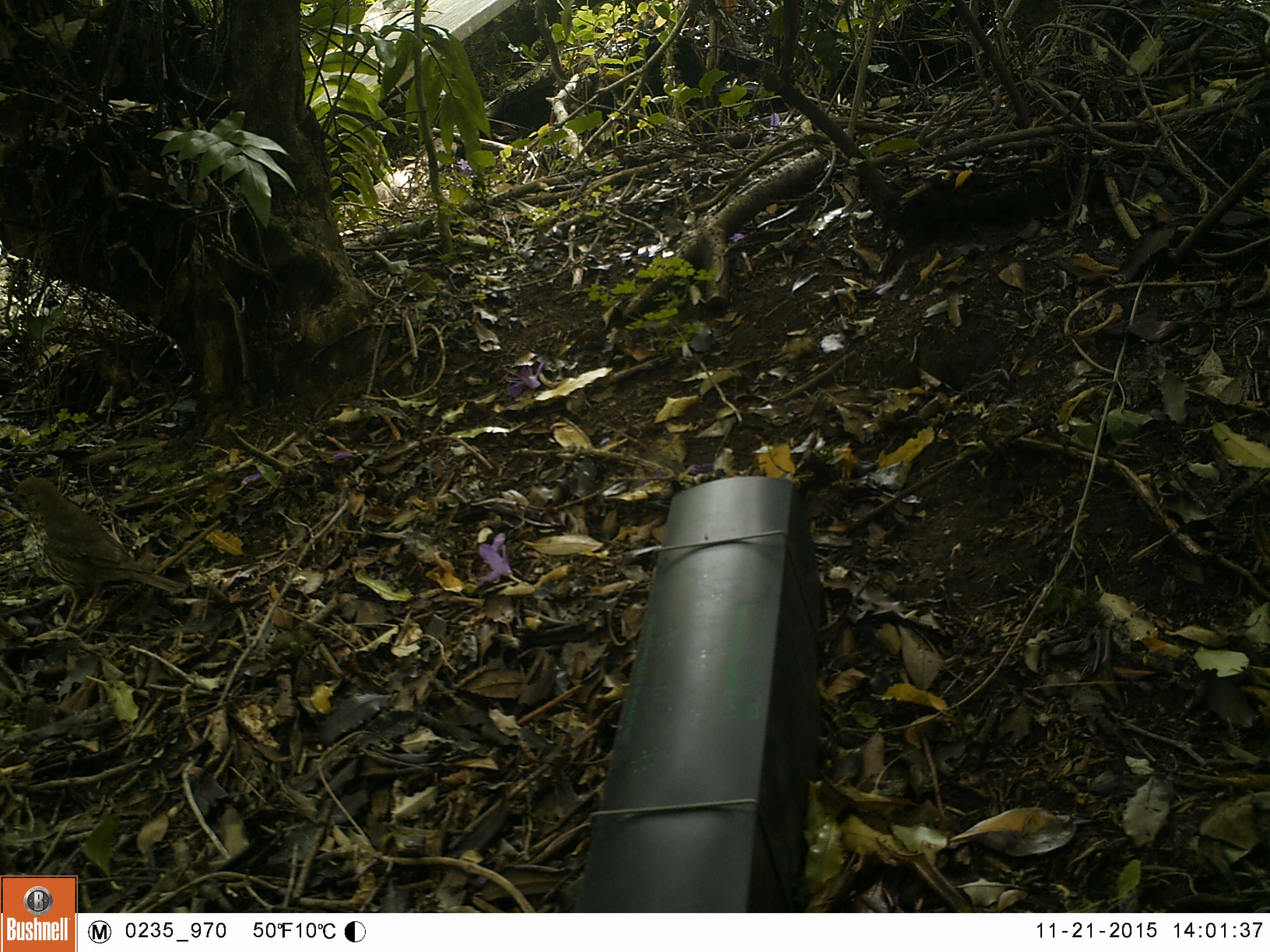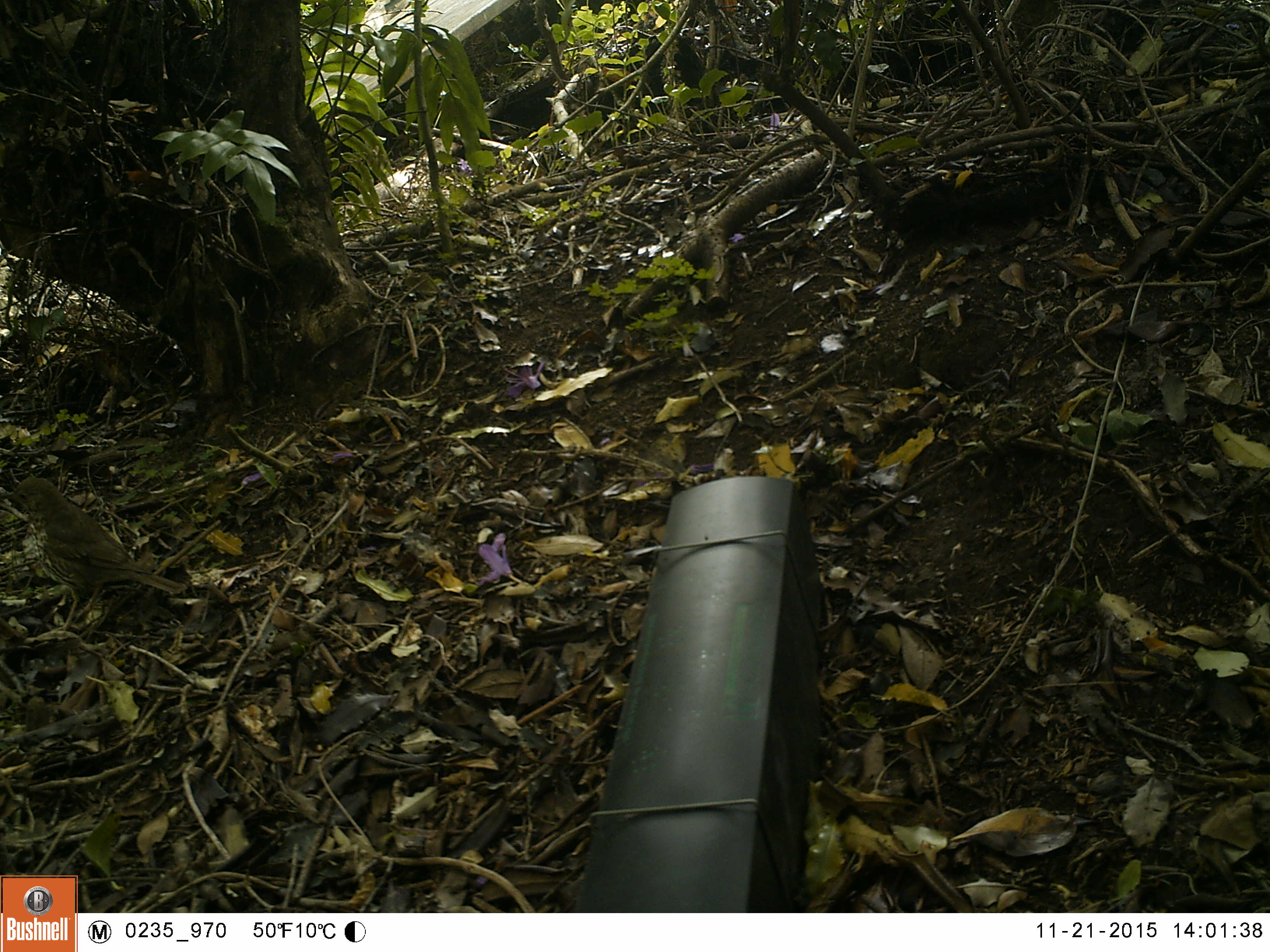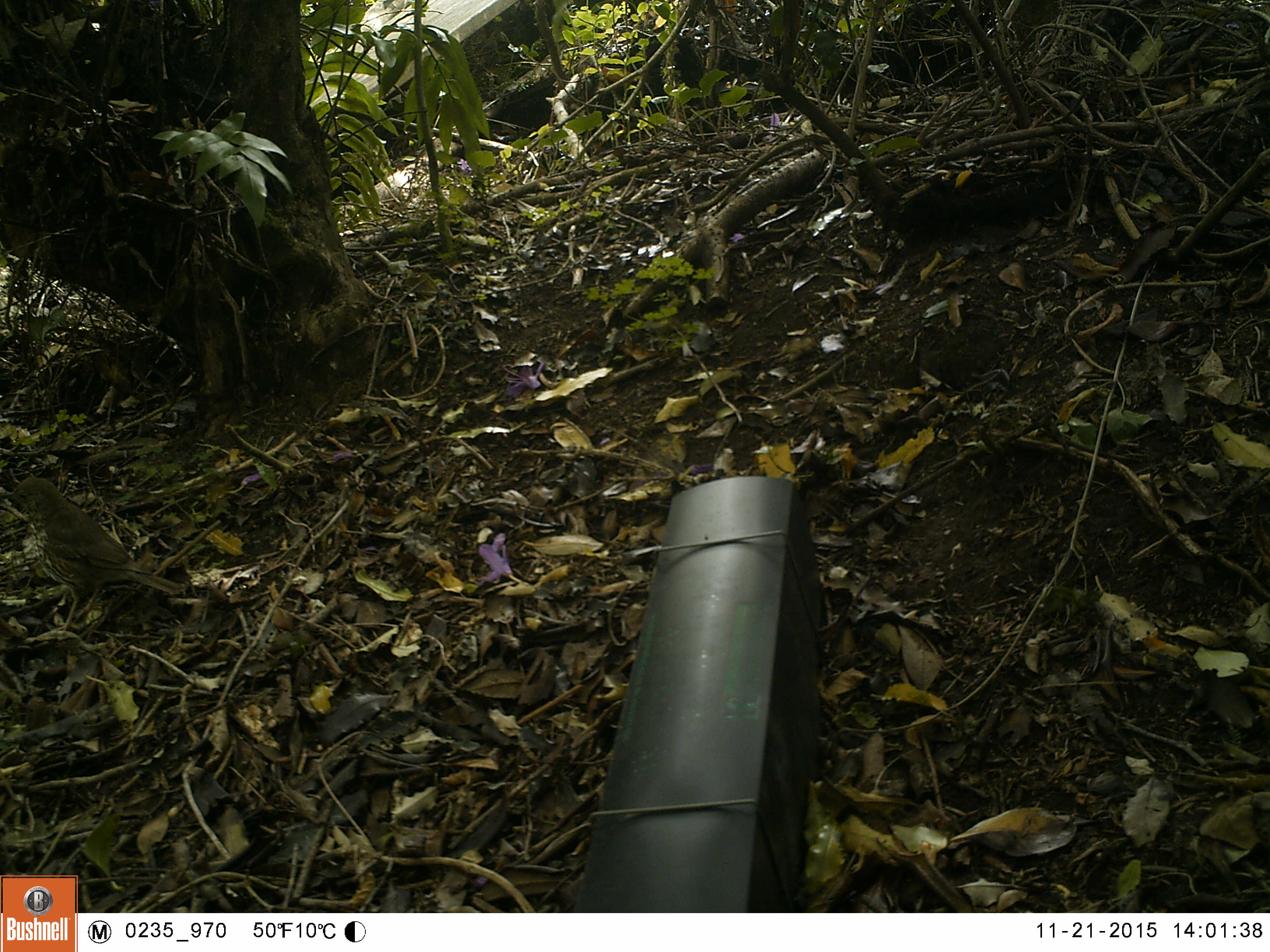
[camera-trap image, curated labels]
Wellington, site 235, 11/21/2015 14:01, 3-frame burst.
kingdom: Animalia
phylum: Chordata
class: Aves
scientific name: Aves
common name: bird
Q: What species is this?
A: Bird (Aves).